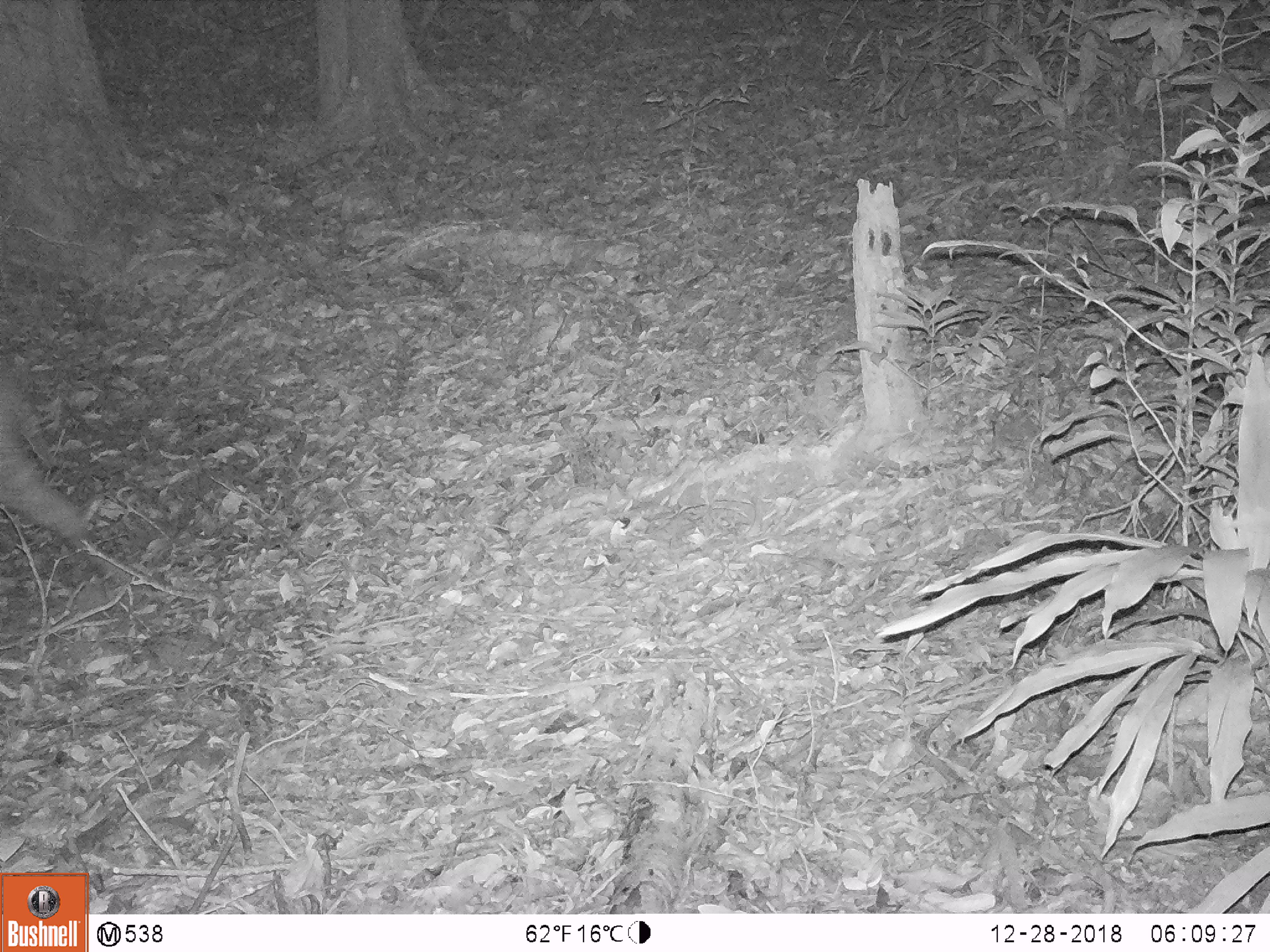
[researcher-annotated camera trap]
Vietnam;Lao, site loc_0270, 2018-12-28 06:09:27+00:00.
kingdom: Animalia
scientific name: Animalia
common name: animal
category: unidentified animal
Unidentified animal (animal) (Animalia). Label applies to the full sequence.